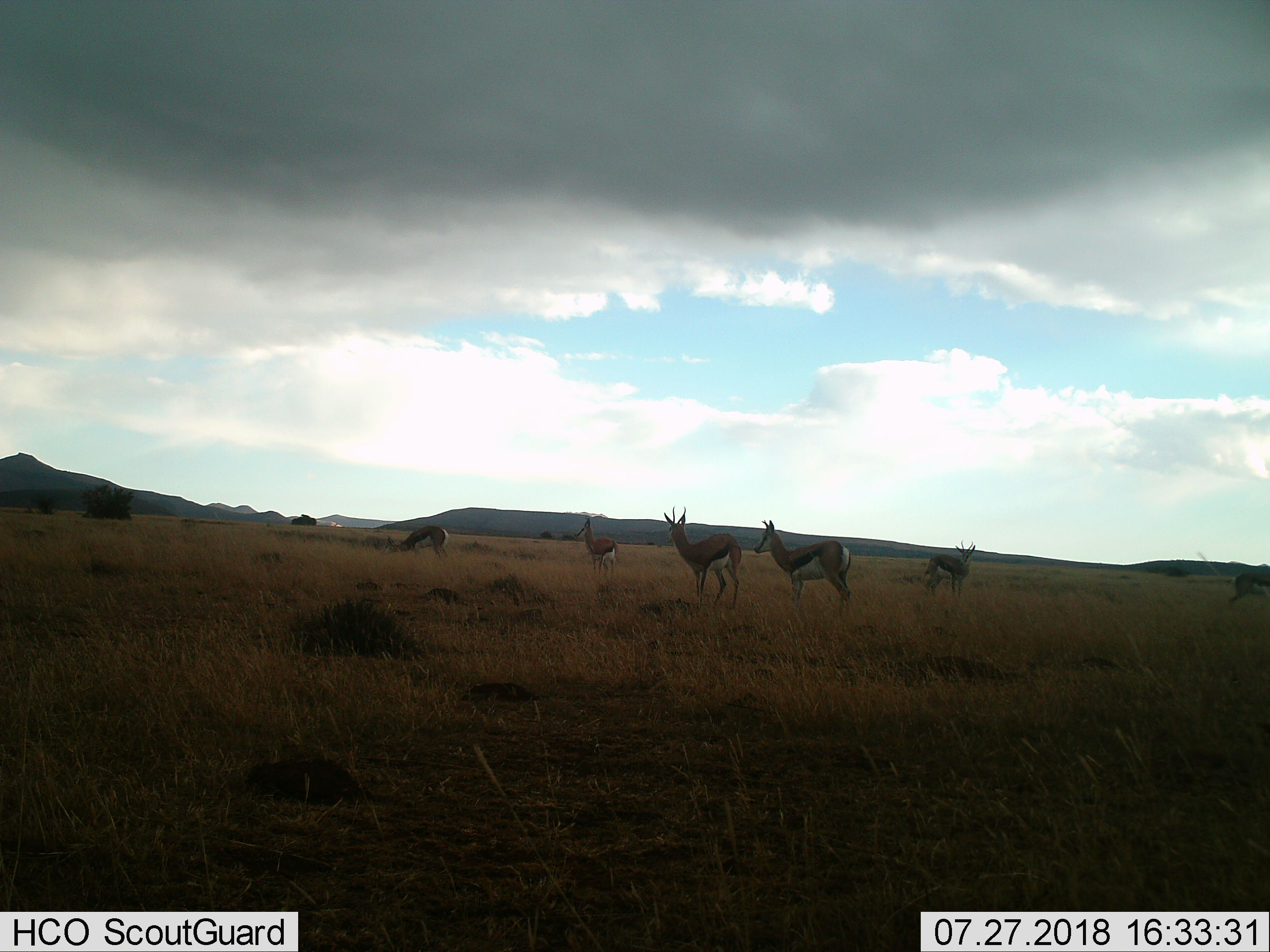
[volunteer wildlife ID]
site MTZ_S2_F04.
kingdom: Animalia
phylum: Chordata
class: Mammalia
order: Artiodactyla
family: Bovidae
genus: Antidorcas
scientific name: Antidorcas marsupialis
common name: springbok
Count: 6.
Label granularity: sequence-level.